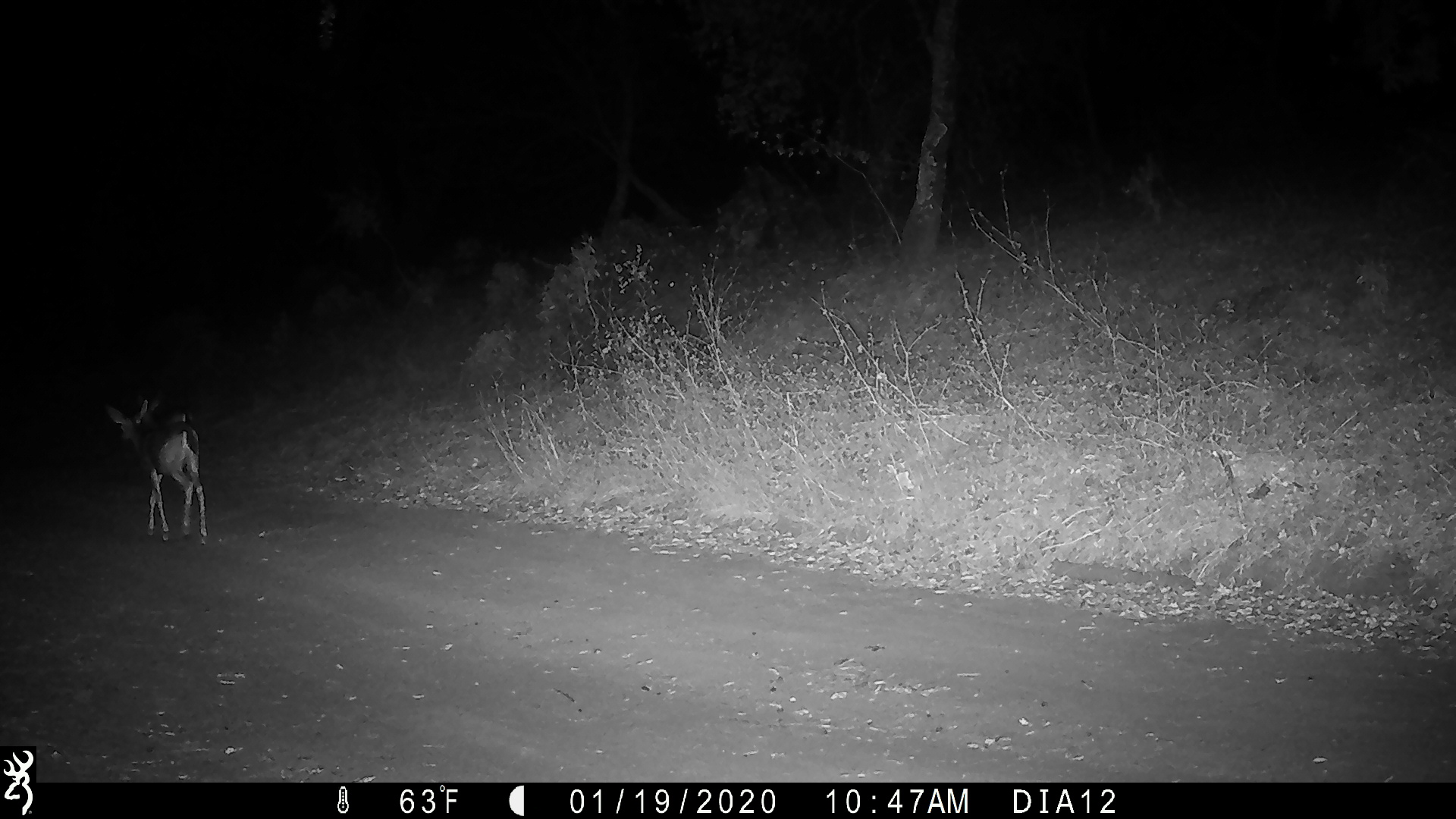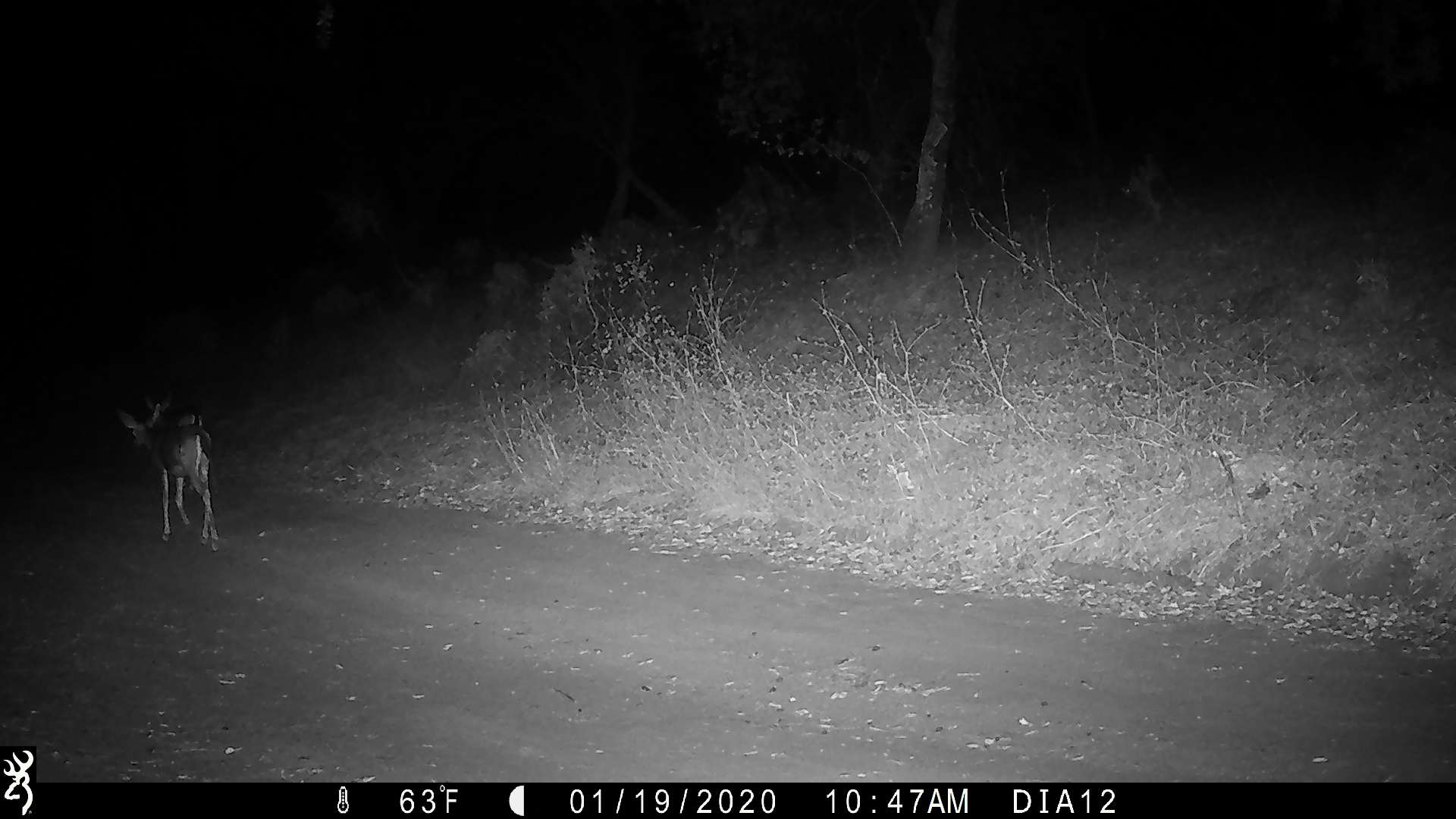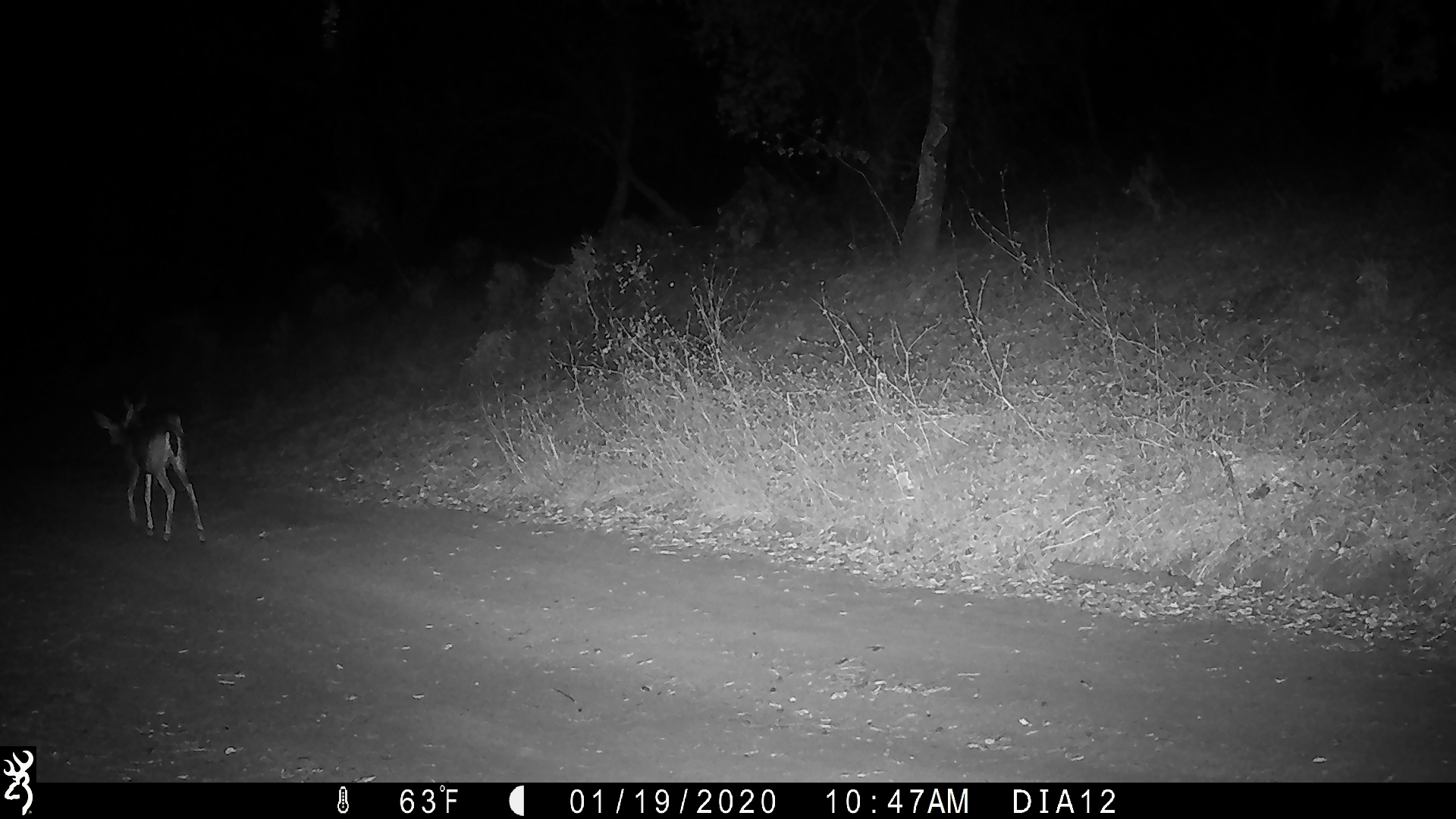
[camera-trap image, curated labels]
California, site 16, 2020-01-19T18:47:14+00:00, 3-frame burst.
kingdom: Animalia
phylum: Chordata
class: Mammalia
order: Artiodactyla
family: Cervidae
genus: Odocoileus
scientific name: Odocoileus hemionus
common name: mule deer